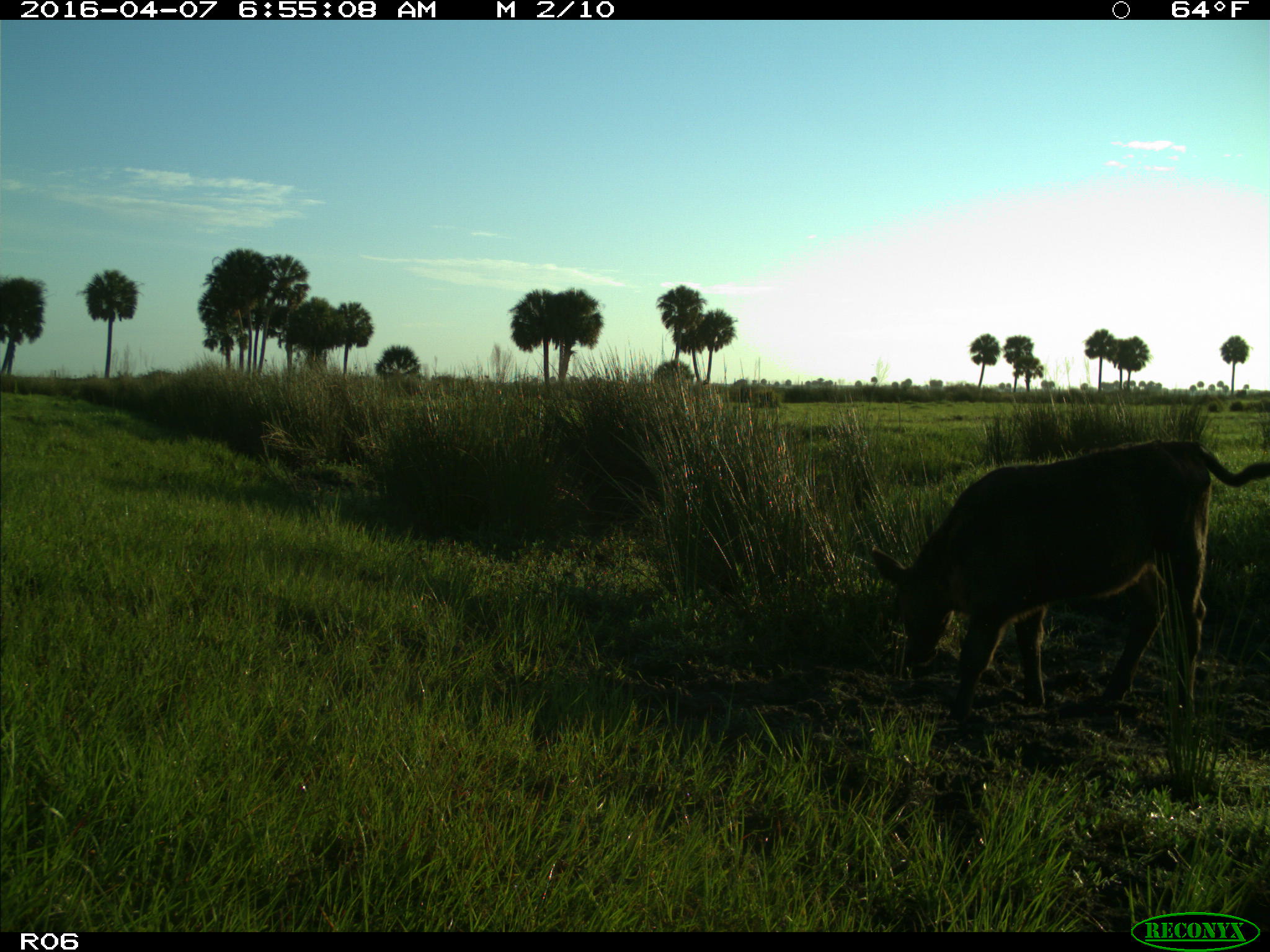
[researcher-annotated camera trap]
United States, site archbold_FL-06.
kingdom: Animalia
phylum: Chordata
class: Mammalia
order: Artiodactyla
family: Bovidae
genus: Bos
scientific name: Bos taurus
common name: domestic cow